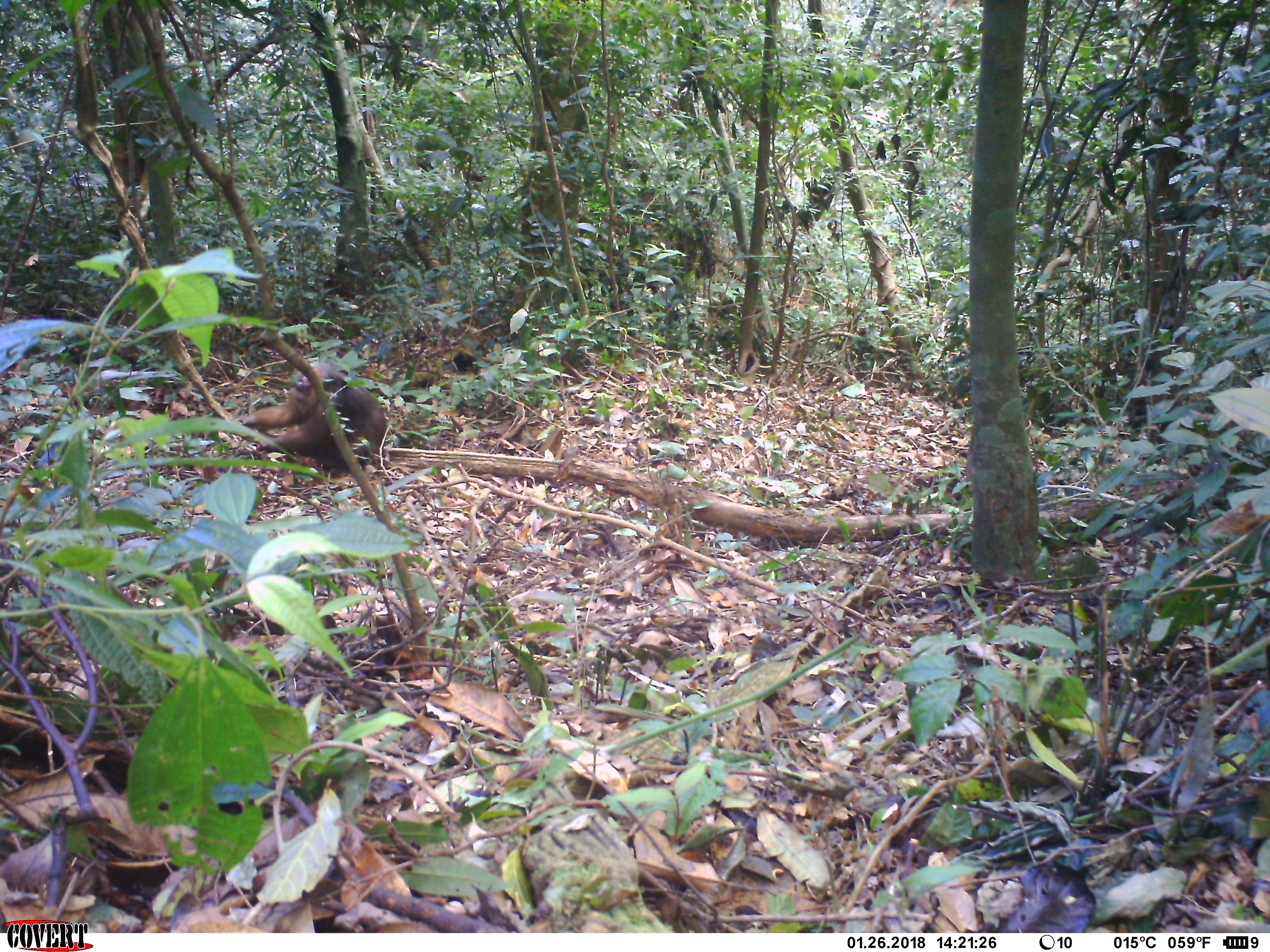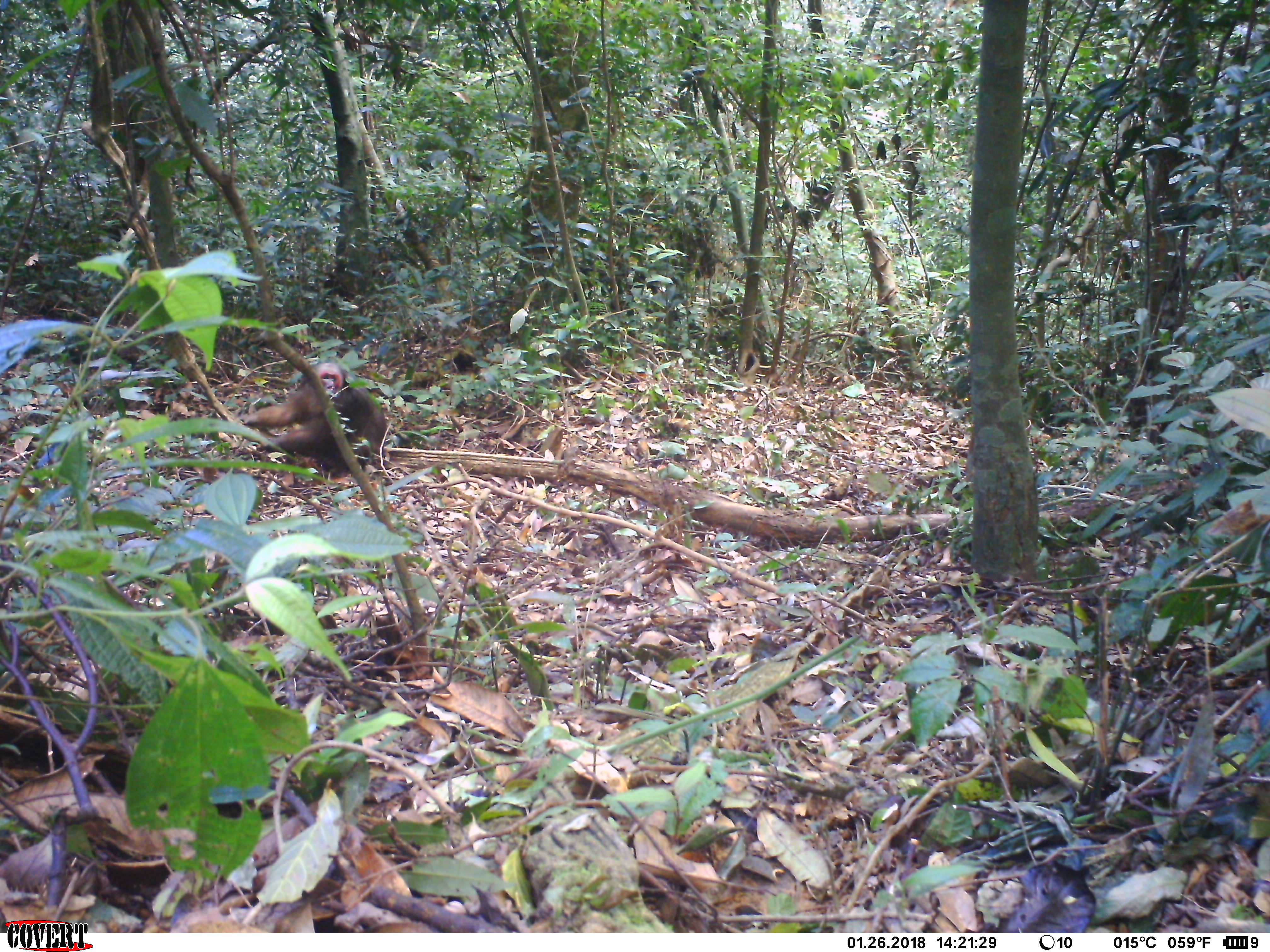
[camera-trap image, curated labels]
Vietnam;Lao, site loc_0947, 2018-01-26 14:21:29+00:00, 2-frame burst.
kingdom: Animalia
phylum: Chordata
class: Mammalia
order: Primates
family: Cercopithecidae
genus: Macaca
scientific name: Macaca arctoides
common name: stump-tailed macaque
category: stump tailed macaque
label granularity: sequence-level